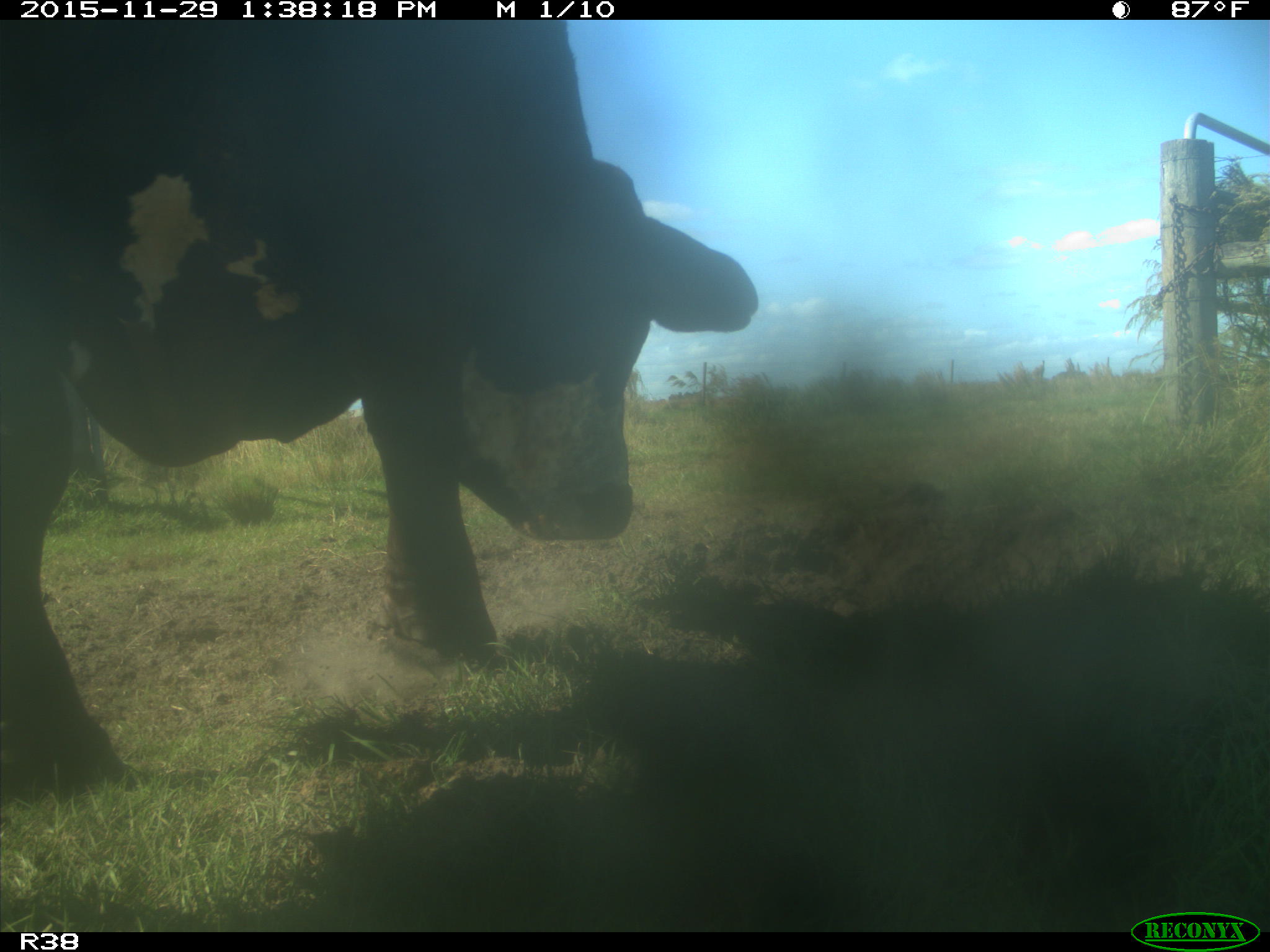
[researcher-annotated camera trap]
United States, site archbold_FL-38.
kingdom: Animalia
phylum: Chordata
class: Mammalia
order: Artiodactyla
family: Bovidae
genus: Bos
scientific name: Bos taurus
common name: domestic cow